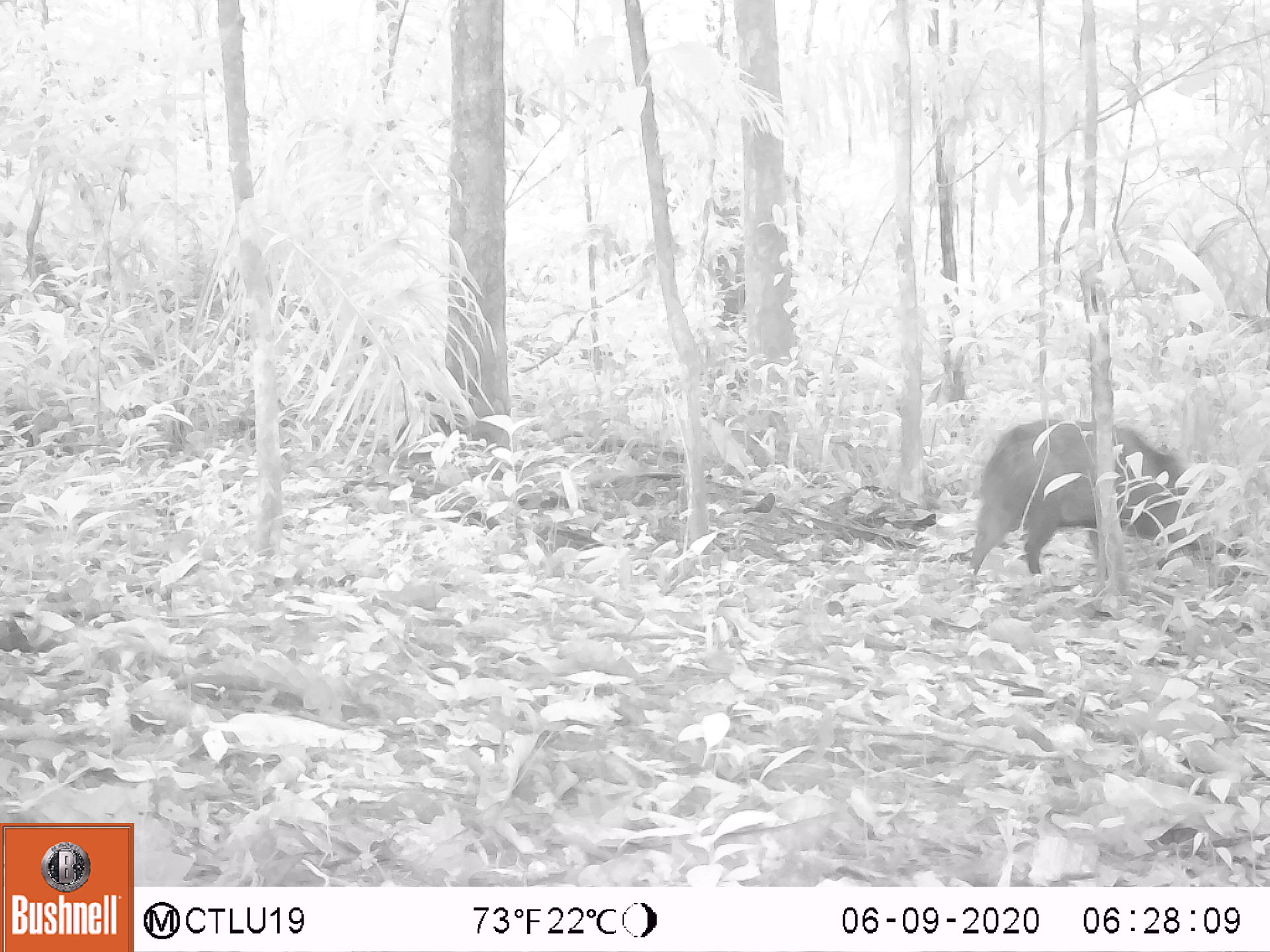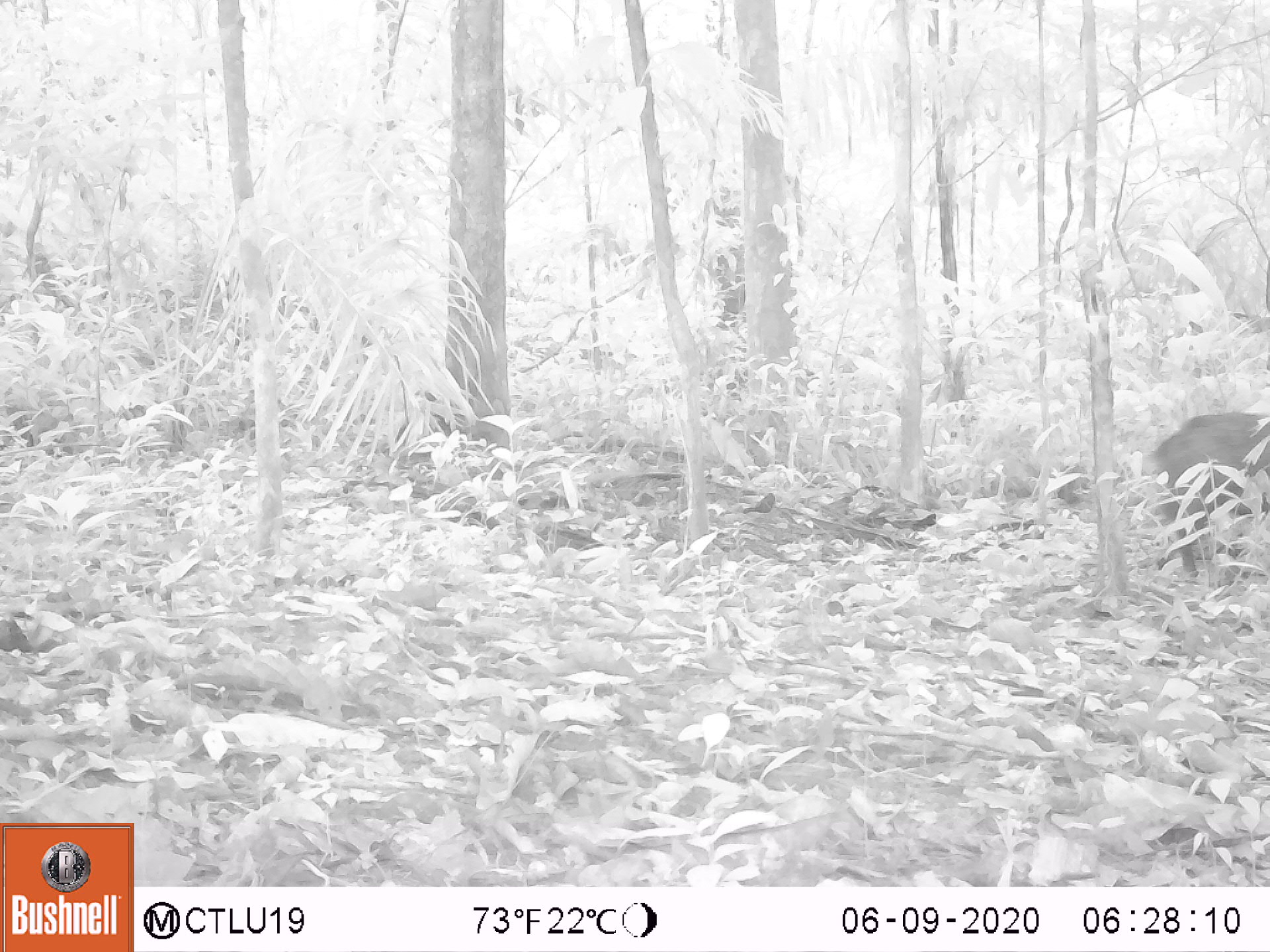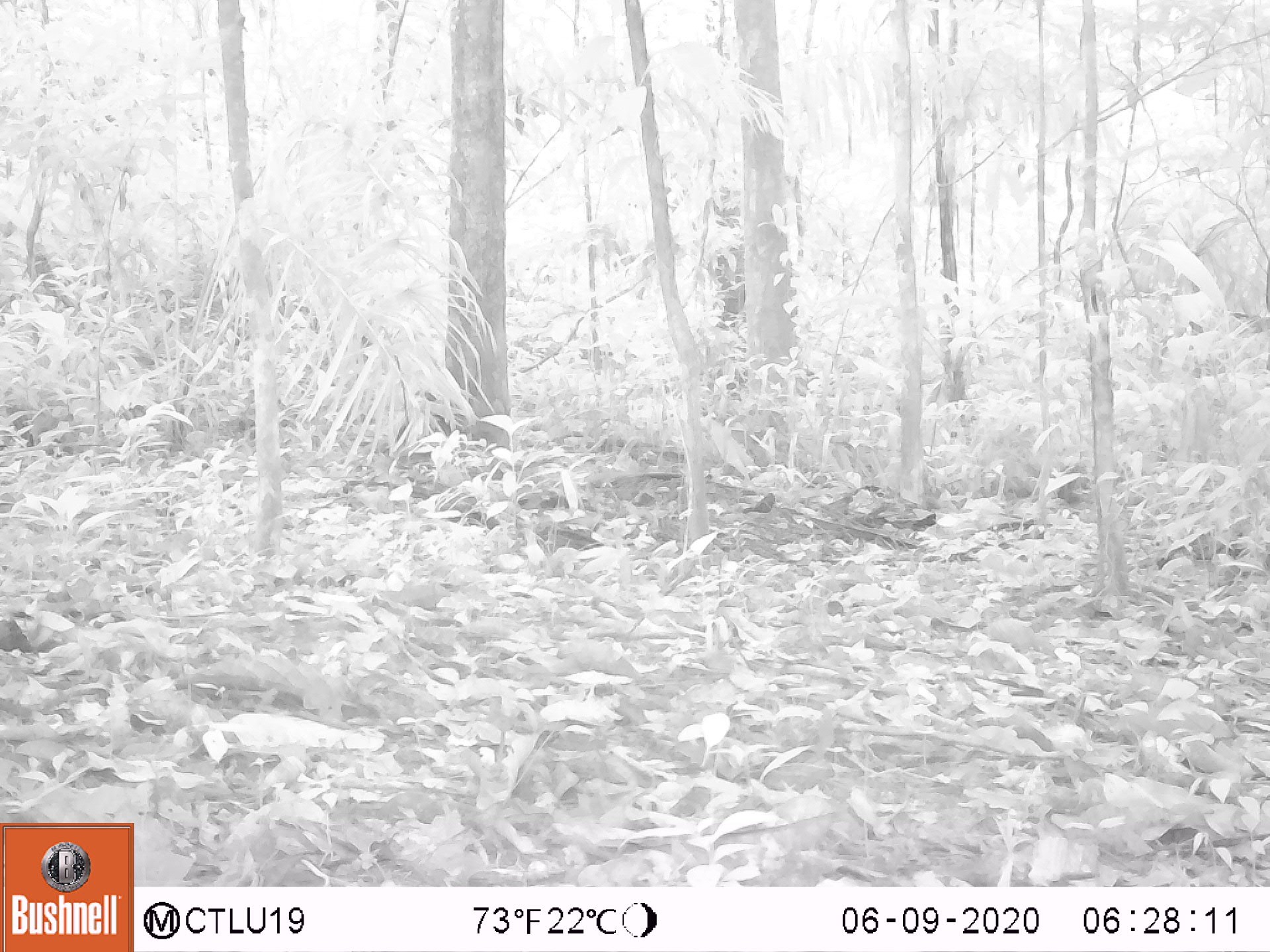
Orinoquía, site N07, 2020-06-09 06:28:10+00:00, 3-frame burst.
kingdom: Animalia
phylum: Chordata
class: Mammalia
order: Artiodactyla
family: Tayassuidae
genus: Pecari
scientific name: Pecari tajacu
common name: collared peccary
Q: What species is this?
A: Collared peccary (Pecari tajacu).